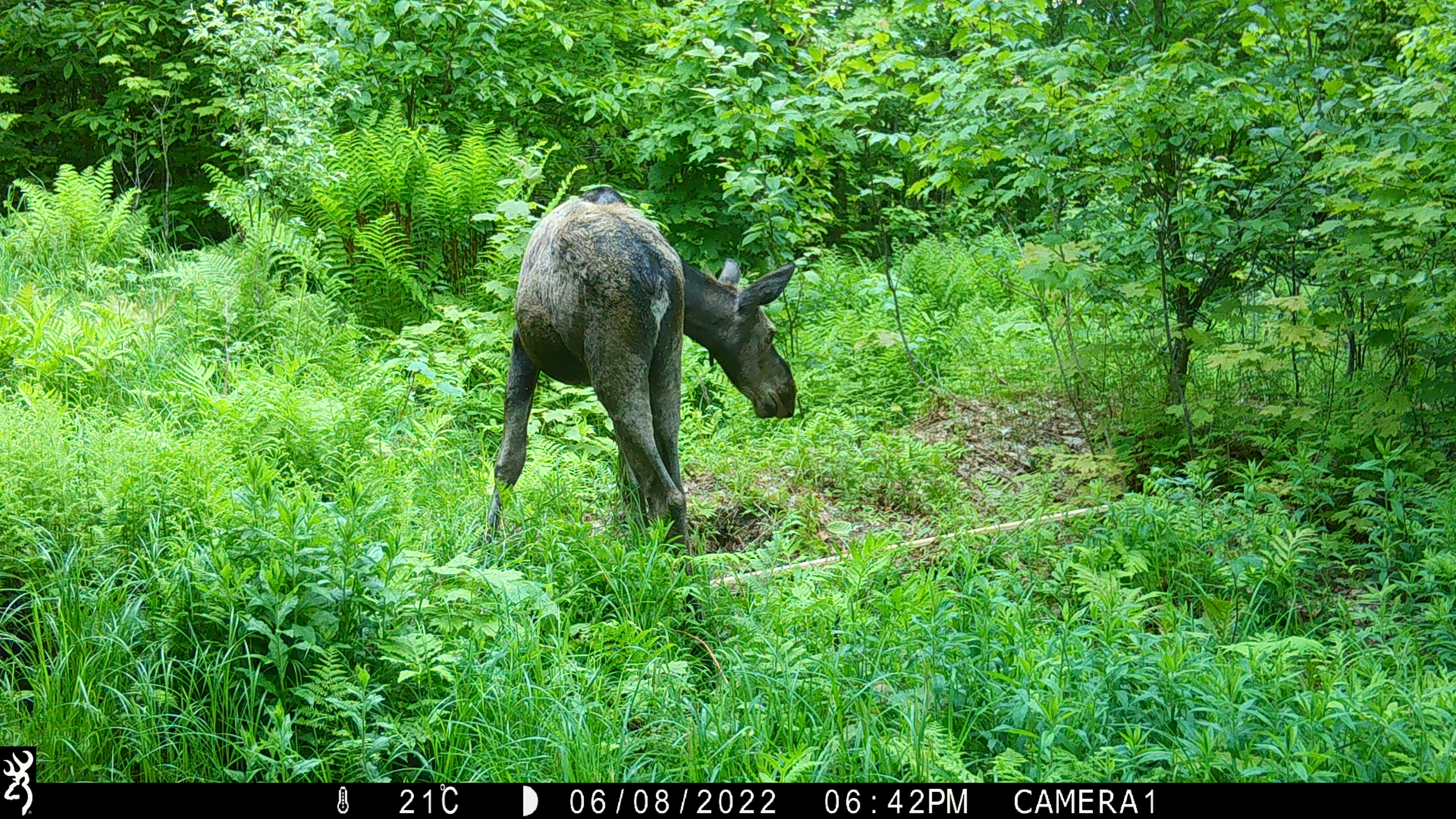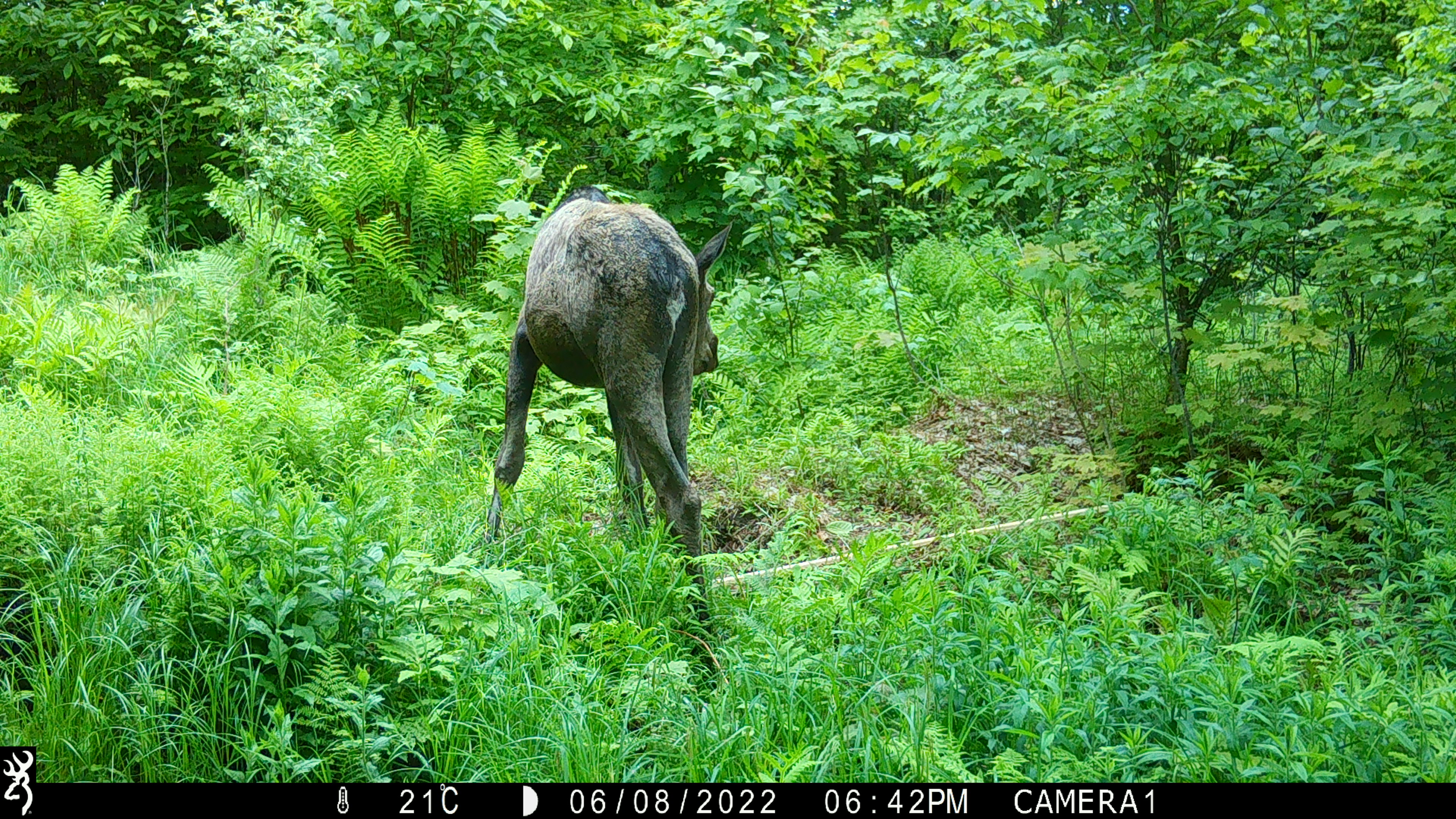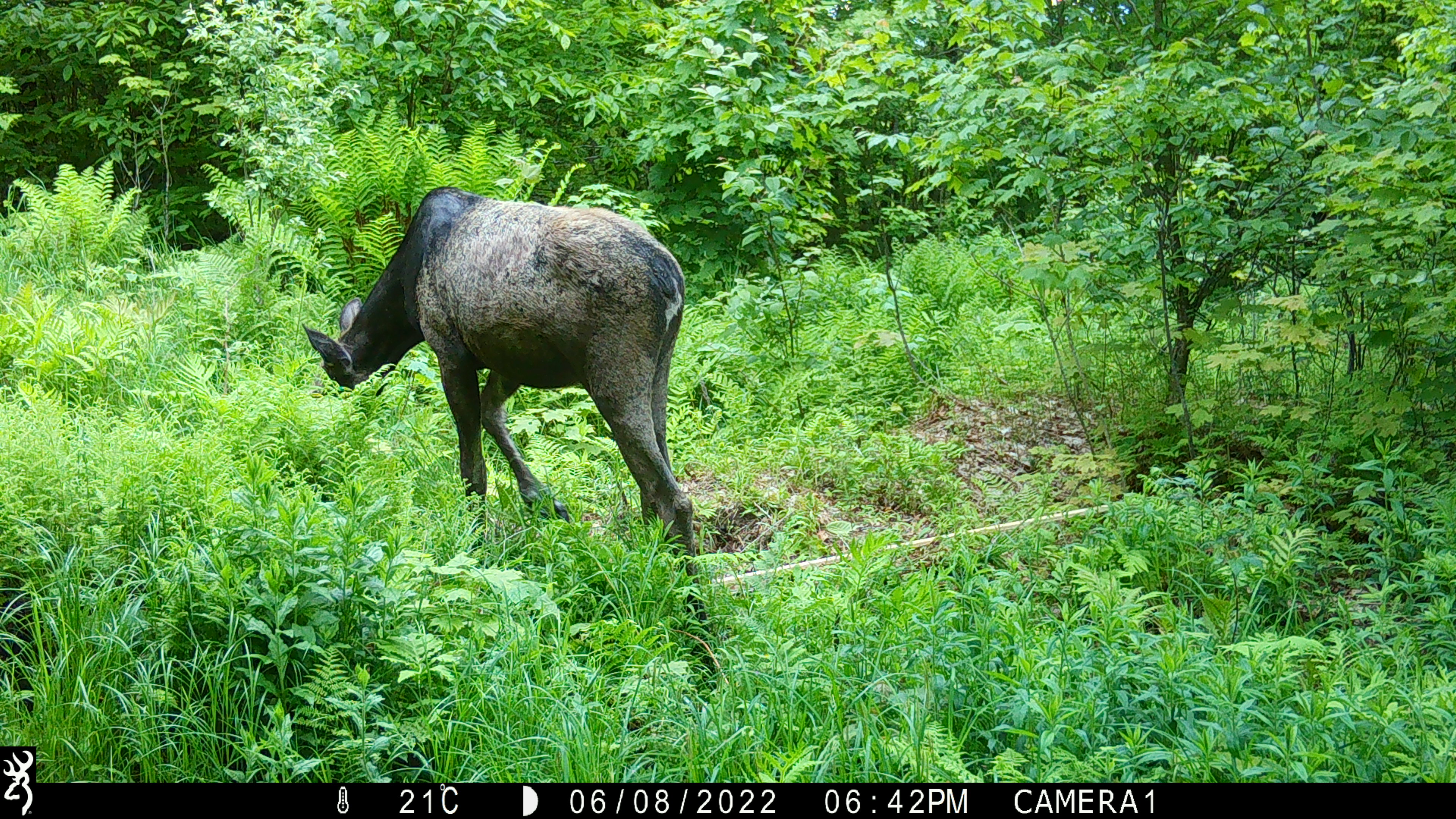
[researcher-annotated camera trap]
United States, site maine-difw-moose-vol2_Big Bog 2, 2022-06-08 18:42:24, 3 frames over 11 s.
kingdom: Animalia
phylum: Chordata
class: Mammalia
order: Artiodactyla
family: Cervidae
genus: Alces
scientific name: Alces alces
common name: moose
Moose (Alces alces).